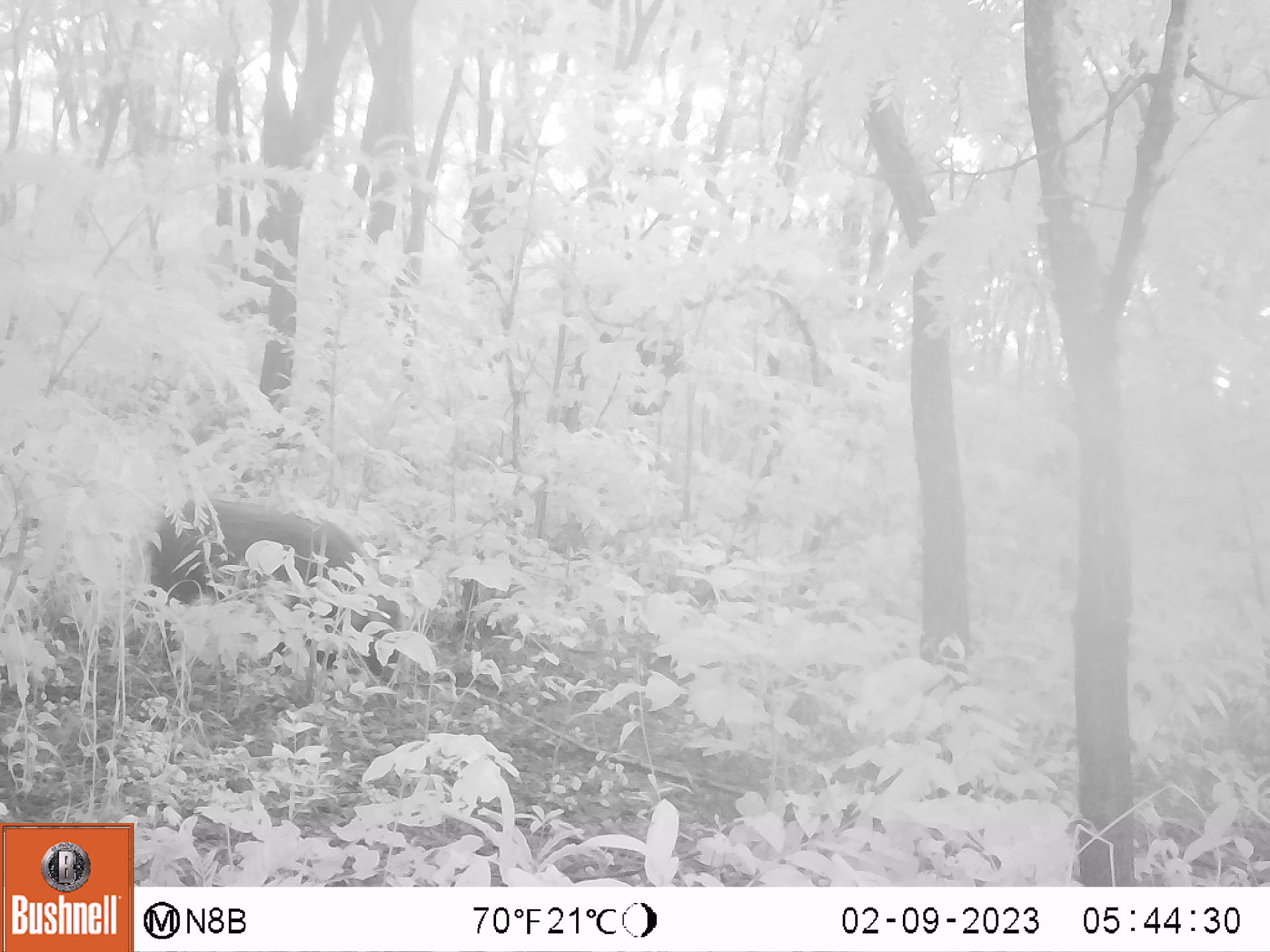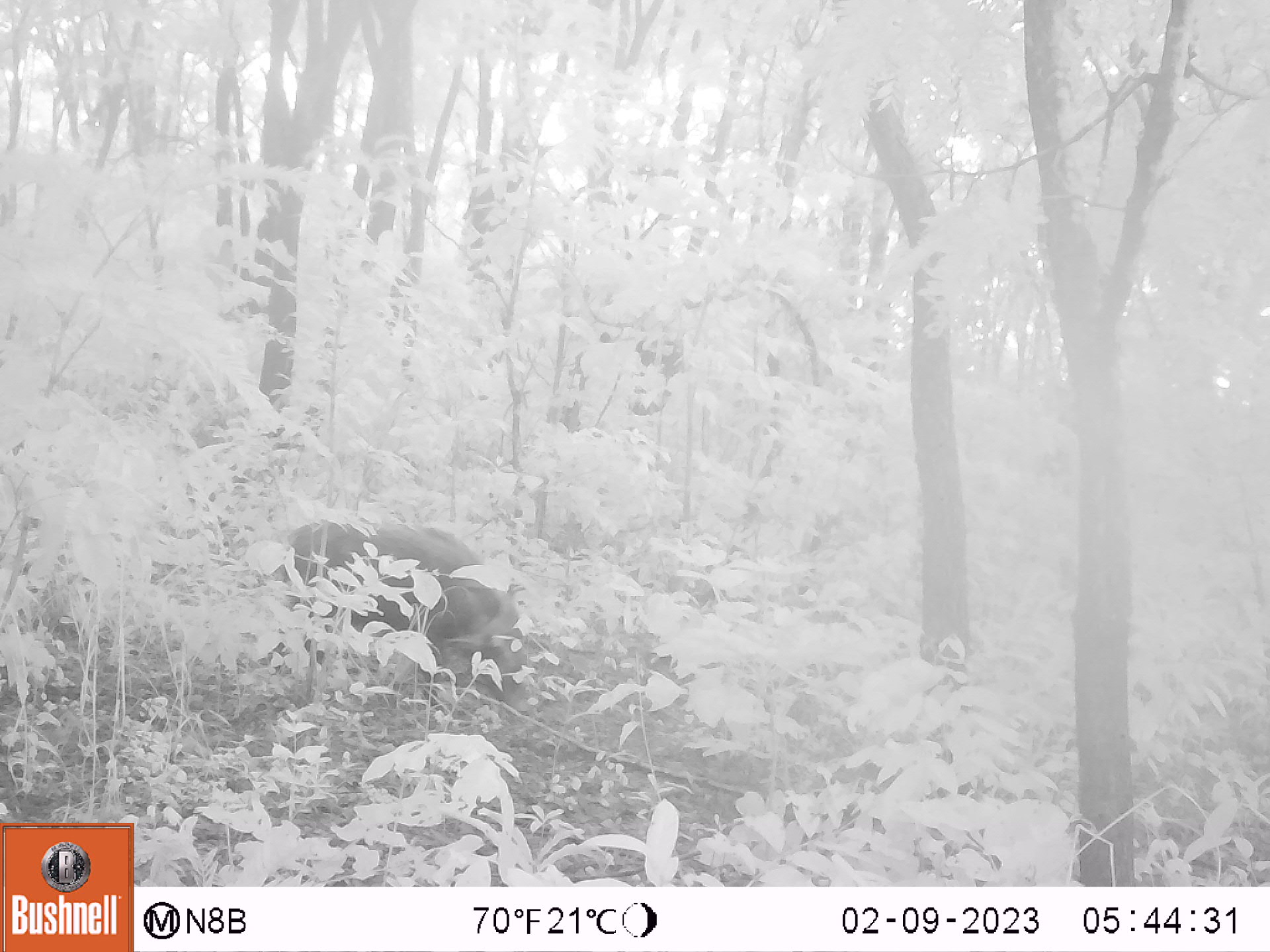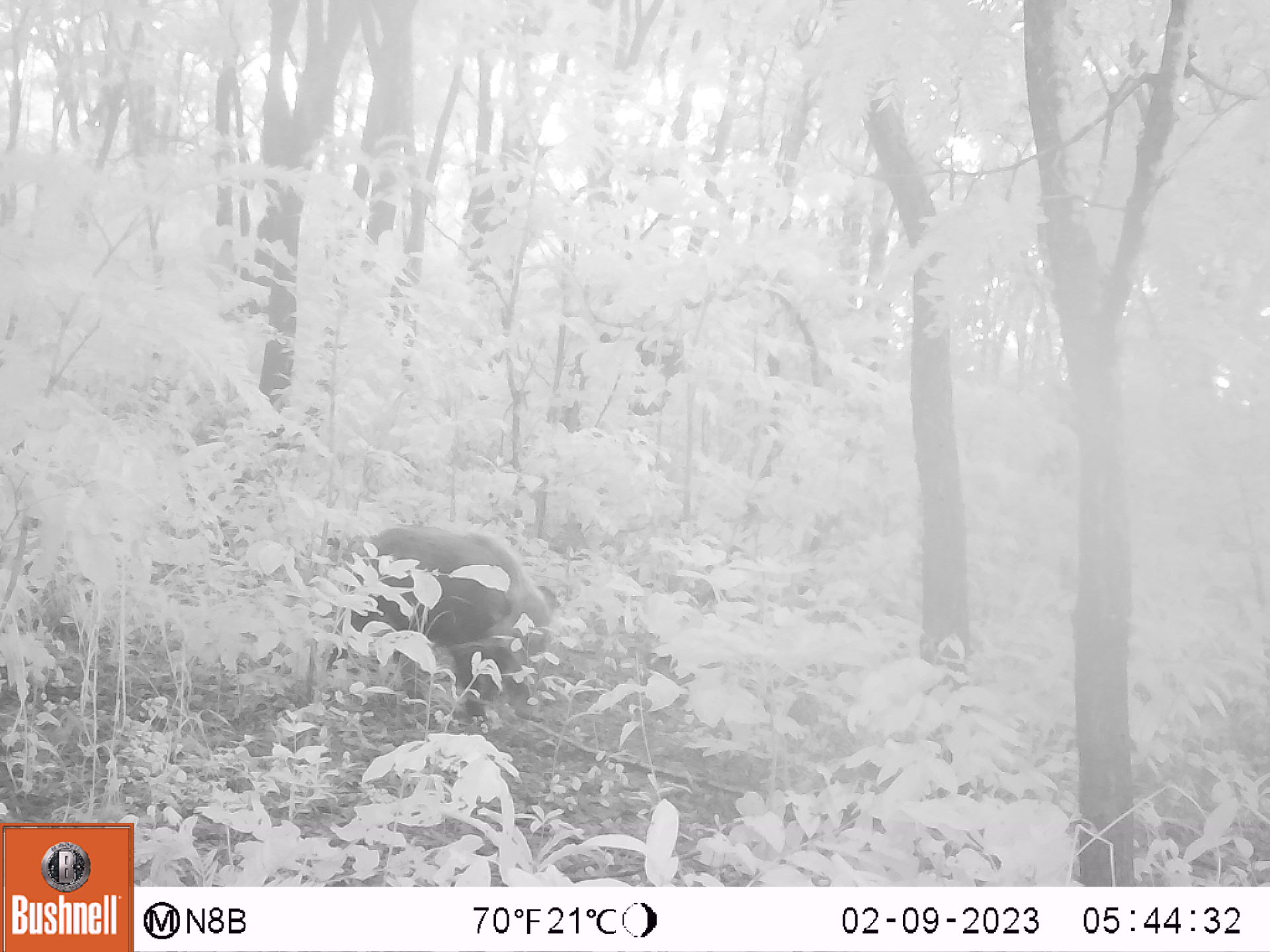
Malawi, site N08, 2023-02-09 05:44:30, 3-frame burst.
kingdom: Animalia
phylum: Chordata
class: Mammalia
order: Artiodactyla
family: Suidae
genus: Potamochoerus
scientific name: Potamochoerus larvatus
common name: bushpig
Bushpig (Potamochoerus larvatus), count 1.